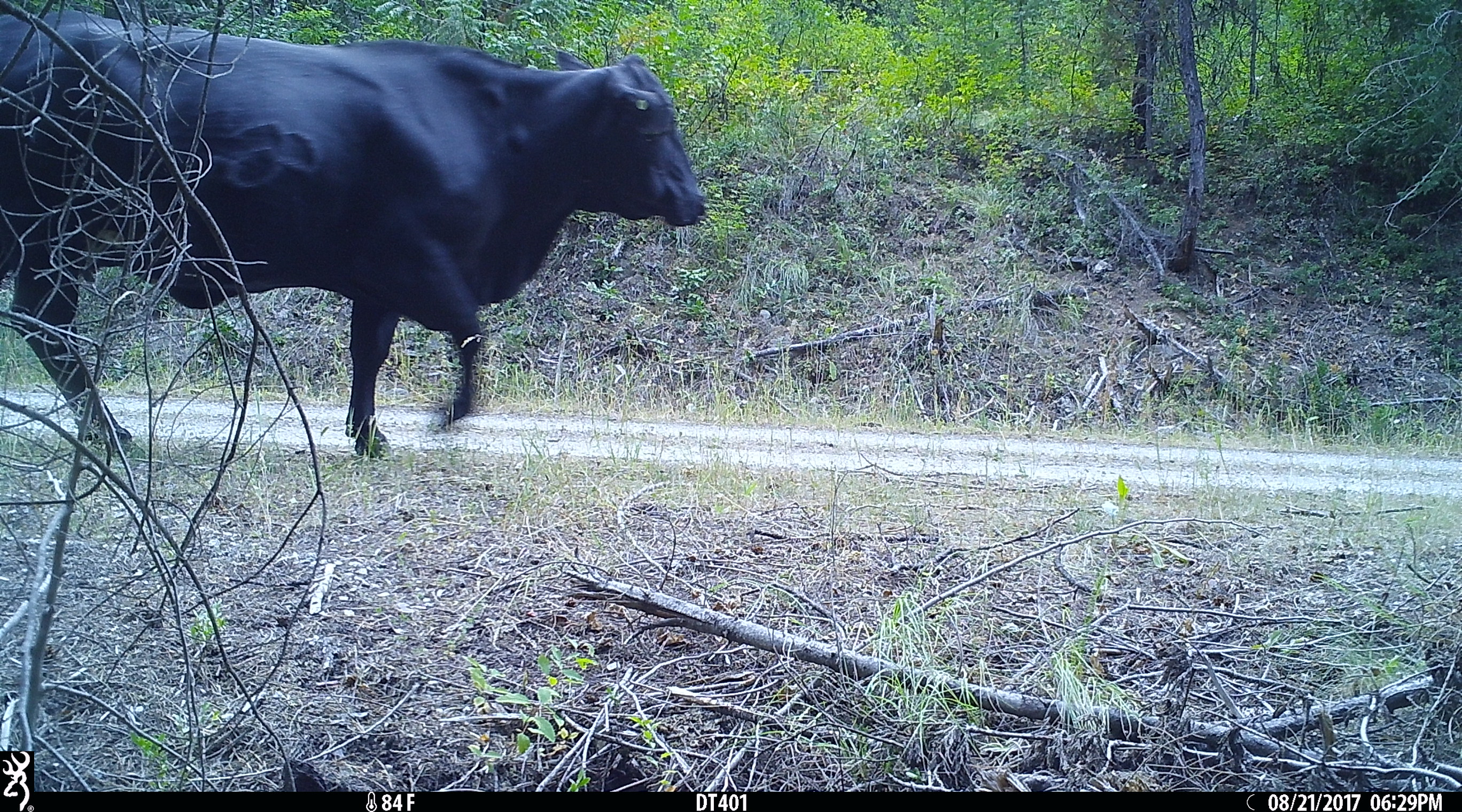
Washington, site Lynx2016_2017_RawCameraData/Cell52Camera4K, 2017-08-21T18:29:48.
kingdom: Animalia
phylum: Chordata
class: Mammalia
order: Artiodactyla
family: Bovidae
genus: Bos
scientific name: Bos taurus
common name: domestic cattle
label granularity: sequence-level